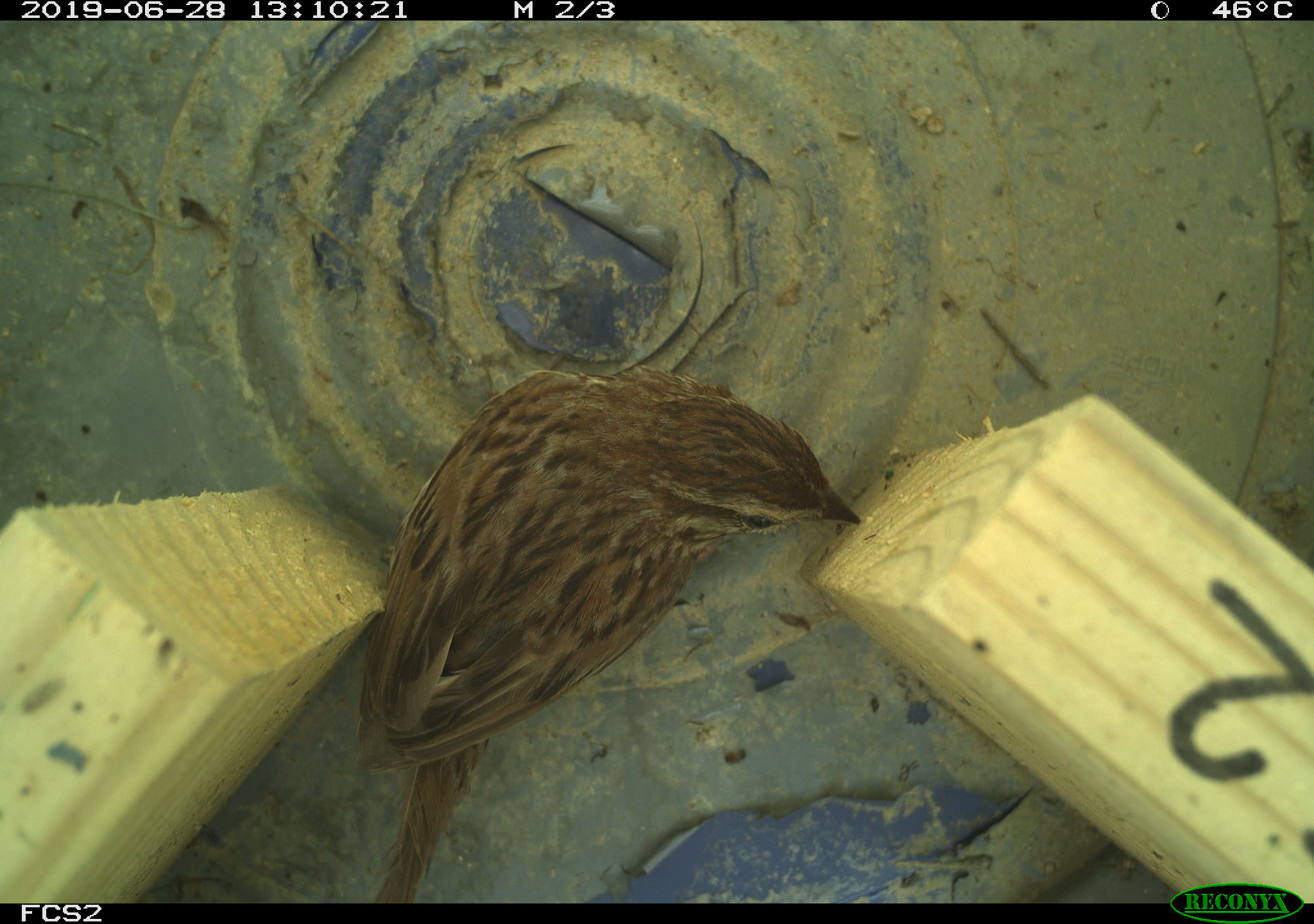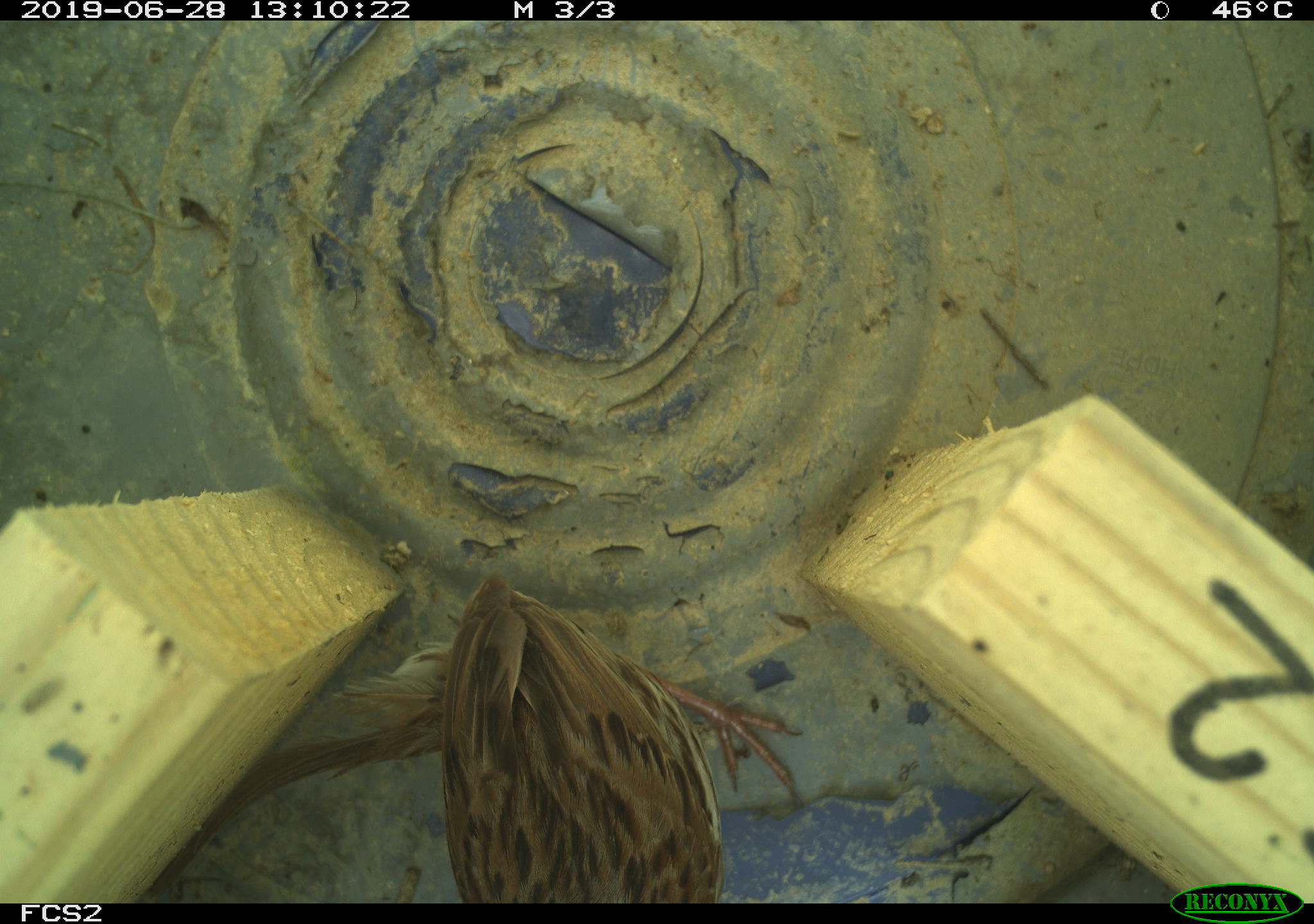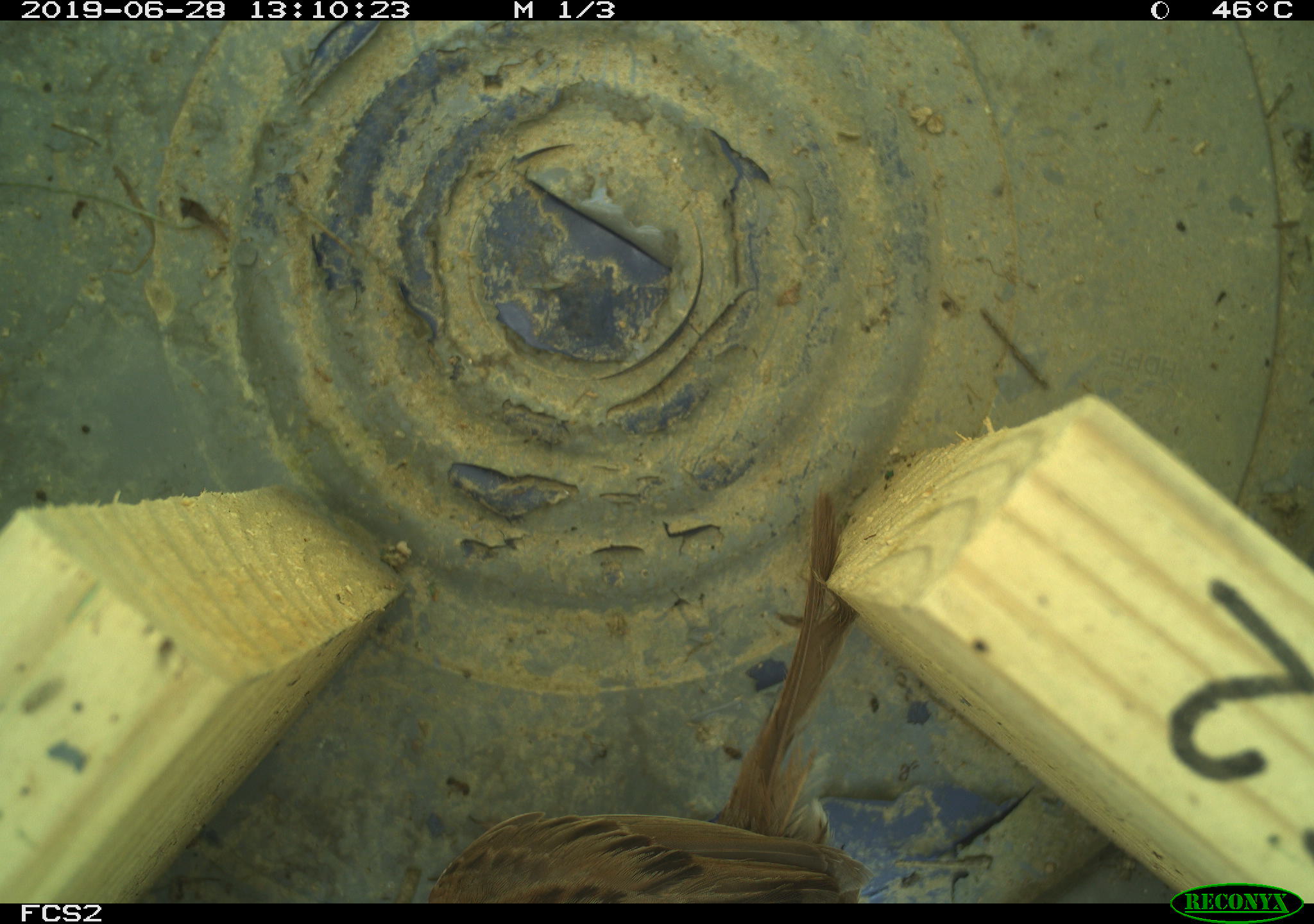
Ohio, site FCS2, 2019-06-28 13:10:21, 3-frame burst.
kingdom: Animalia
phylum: Chordata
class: Aves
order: Passeriformes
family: Passerellidae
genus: Melospiza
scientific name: Melospiza melodia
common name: song sparrow